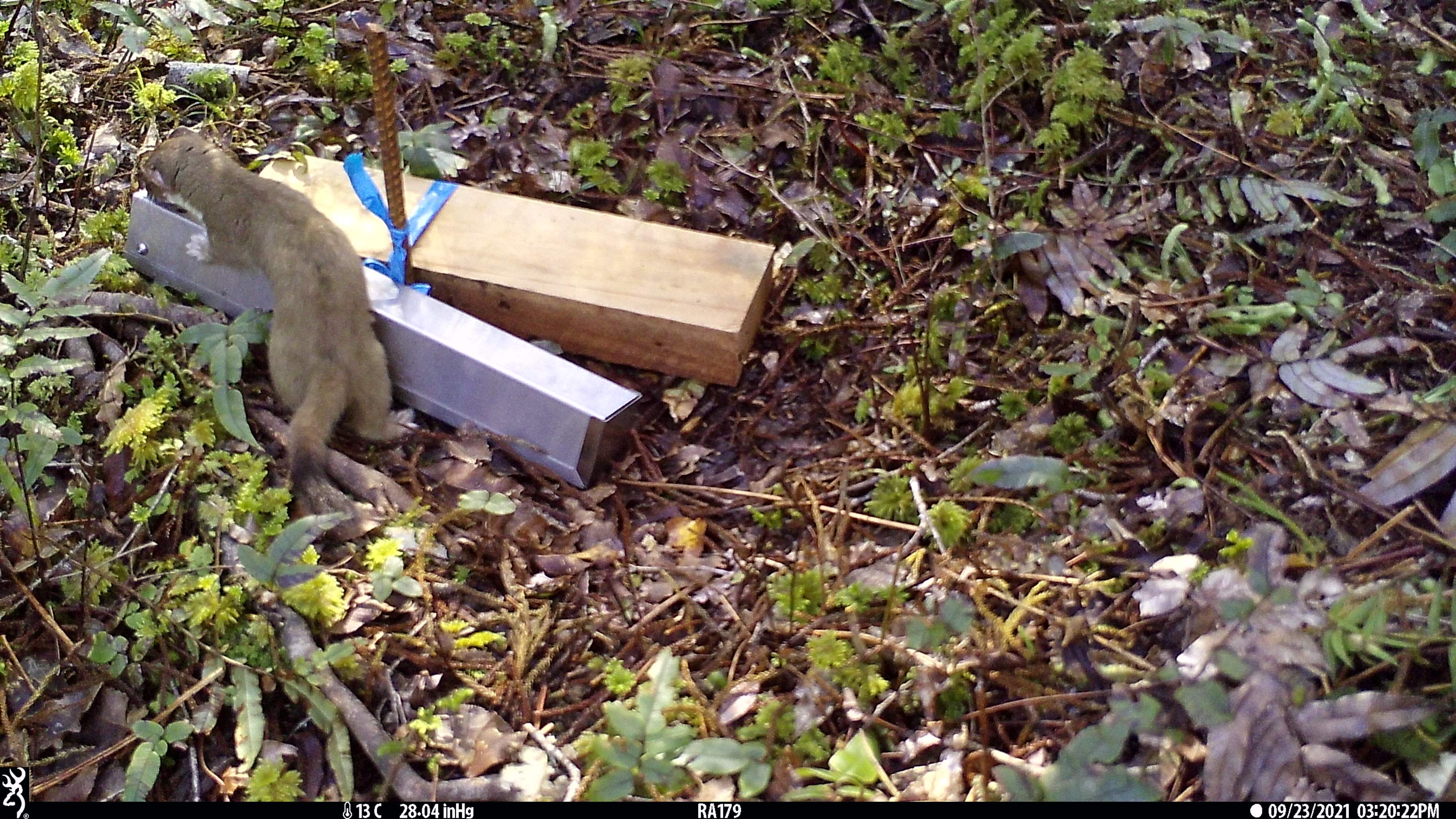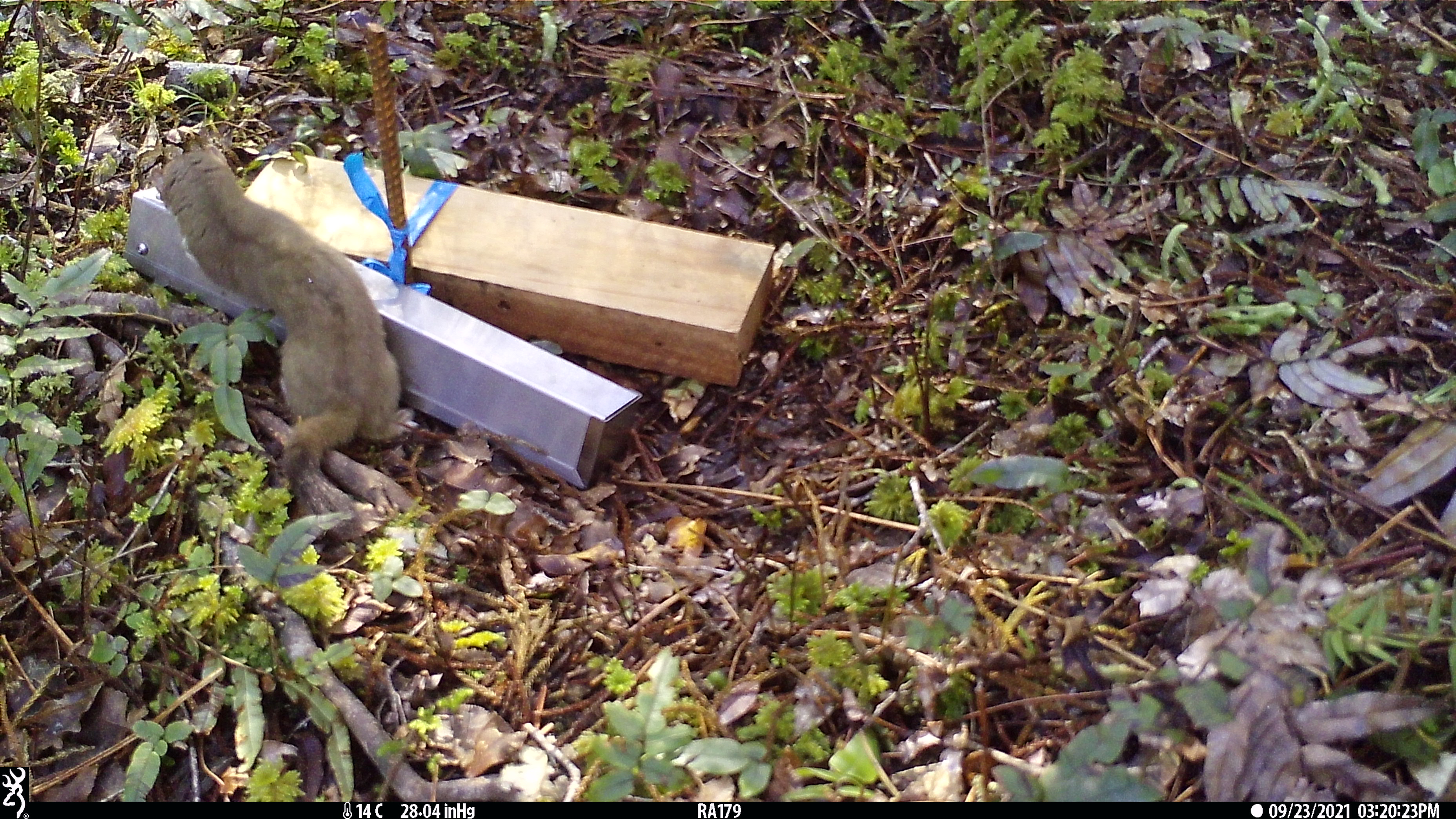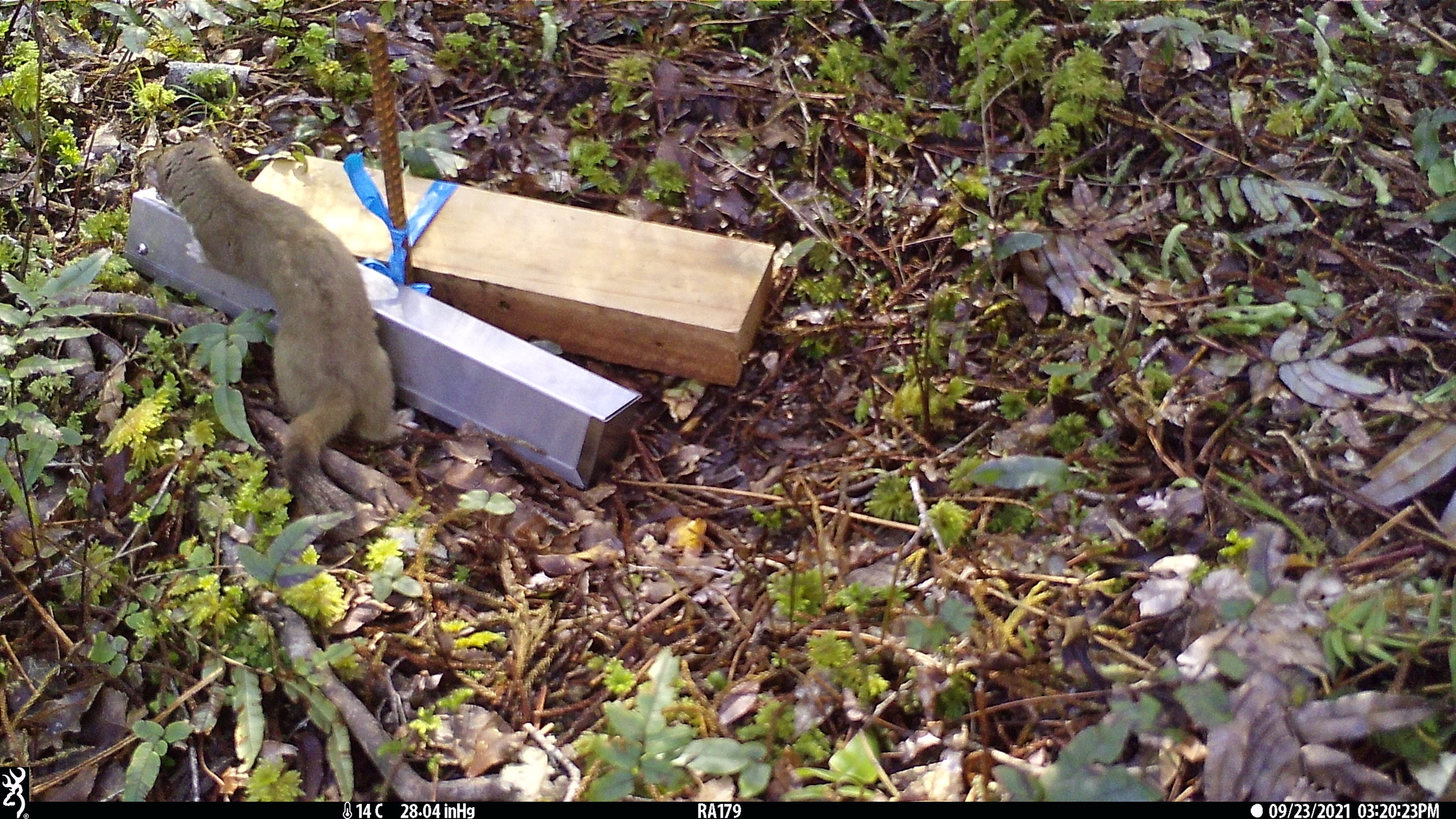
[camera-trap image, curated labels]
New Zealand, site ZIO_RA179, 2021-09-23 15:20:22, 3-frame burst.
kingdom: Animalia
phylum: Chordata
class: Mammalia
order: Carnivora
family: Mustelidae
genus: Mustela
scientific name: Mustela erminea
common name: stoat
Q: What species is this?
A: Stoat (Mustela erminea).